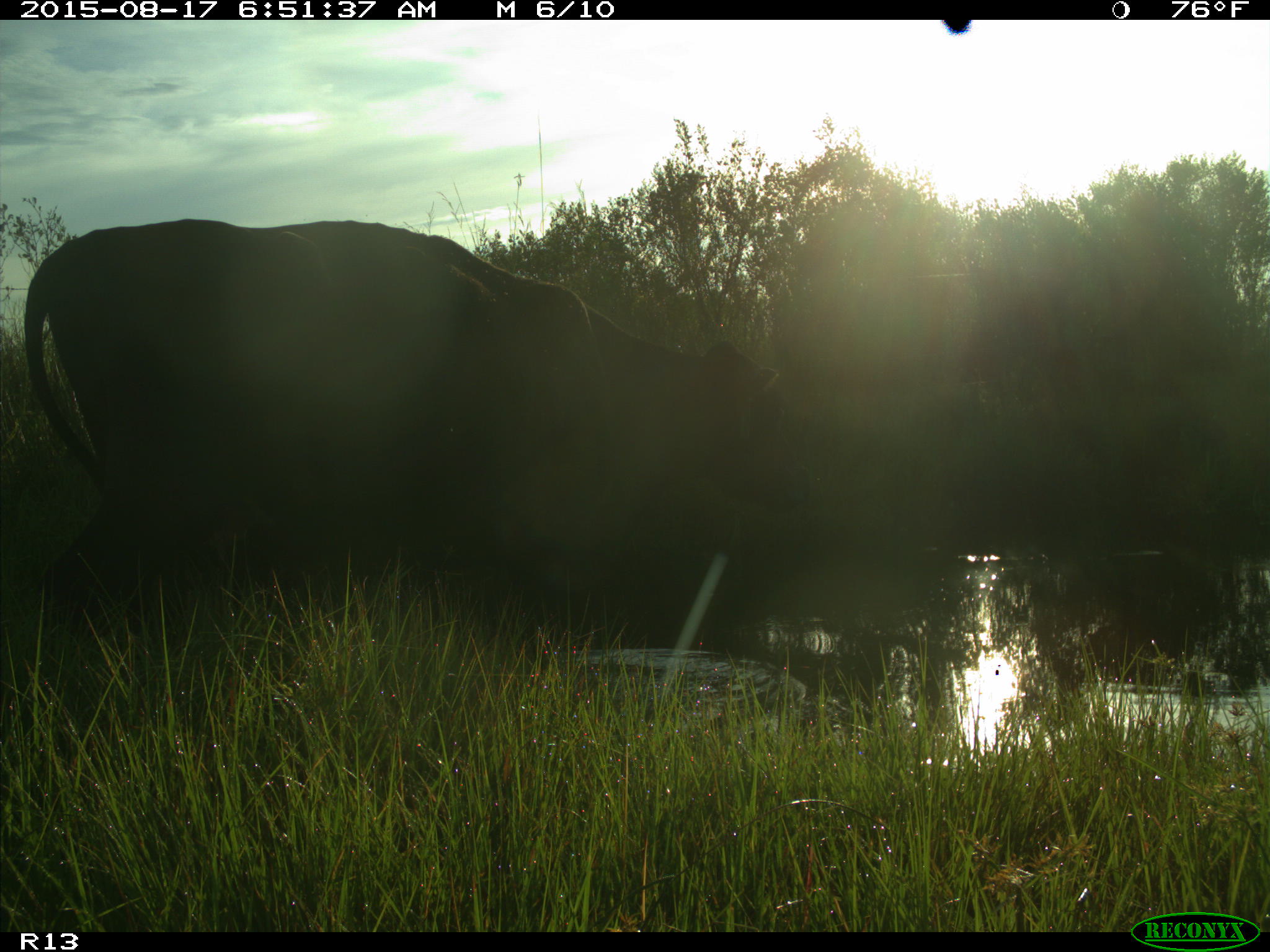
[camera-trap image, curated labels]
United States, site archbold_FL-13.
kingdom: Animalia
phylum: Chordata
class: Mammalia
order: Artiodactyla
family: Bovidae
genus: Bos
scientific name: Bos taurus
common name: domestic cow